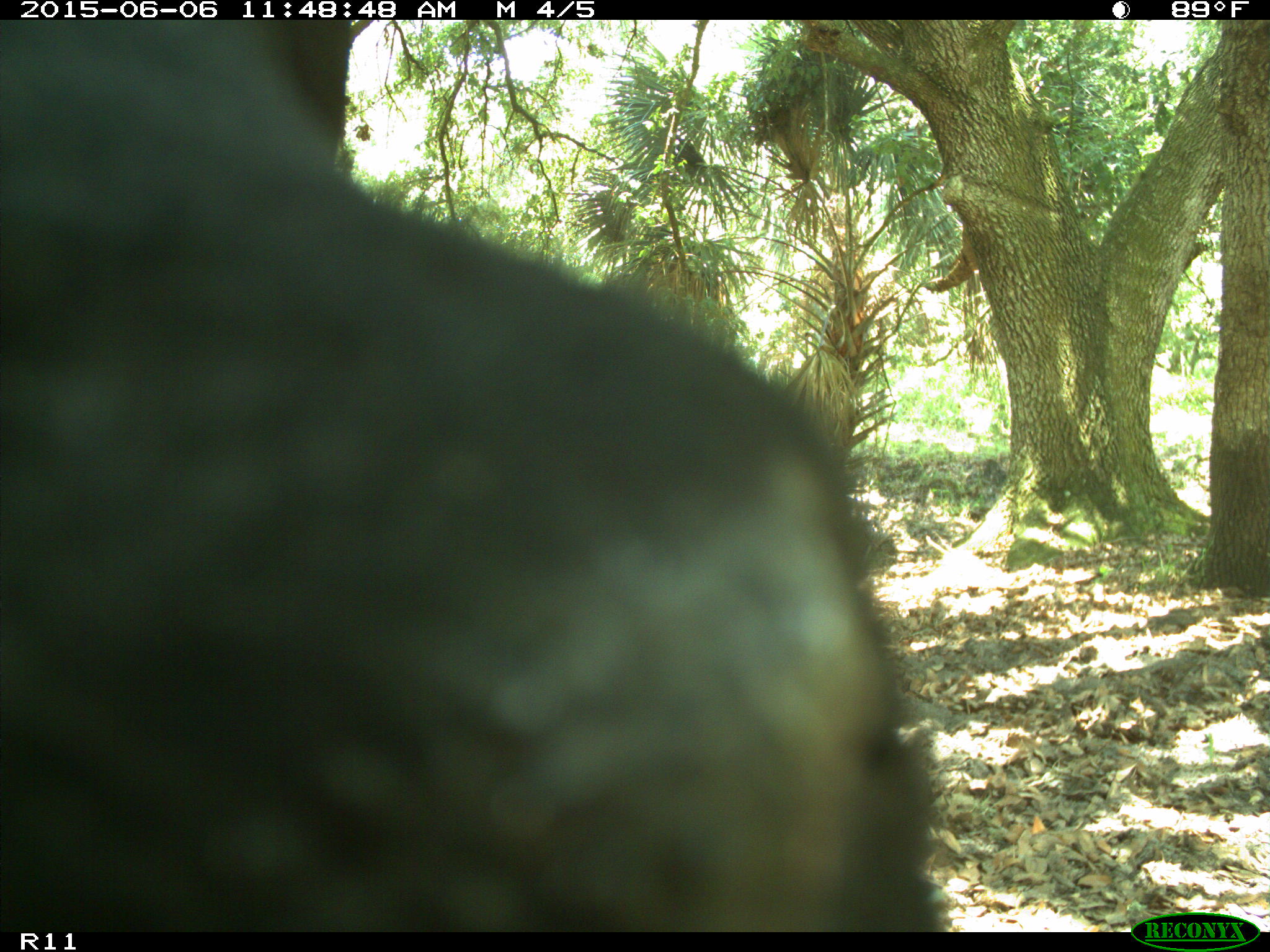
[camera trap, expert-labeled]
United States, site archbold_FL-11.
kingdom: Animalia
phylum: Chordata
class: Mammalia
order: Artiodactyla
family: Bovidae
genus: Bos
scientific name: Bos taurus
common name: domestic cow